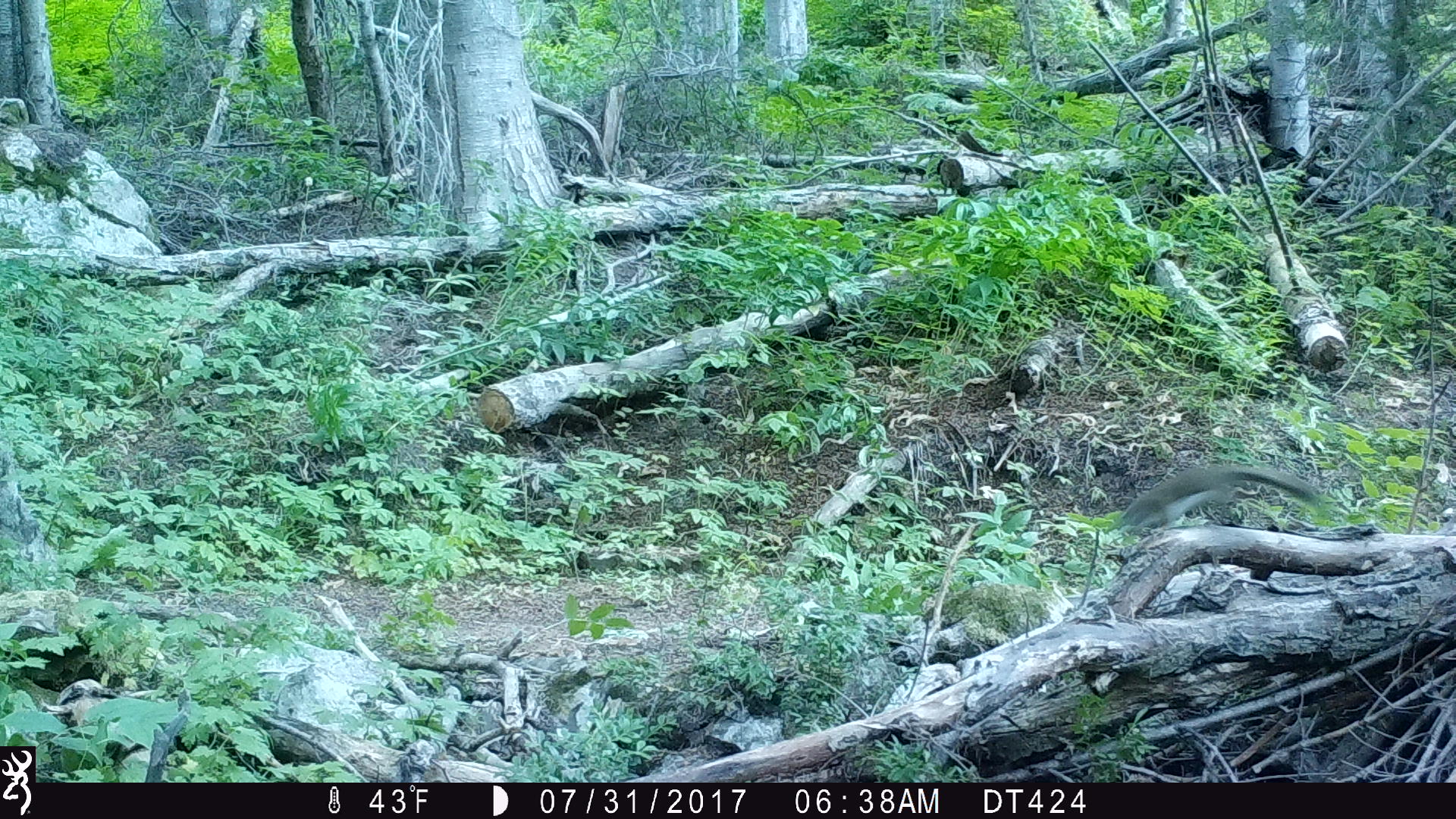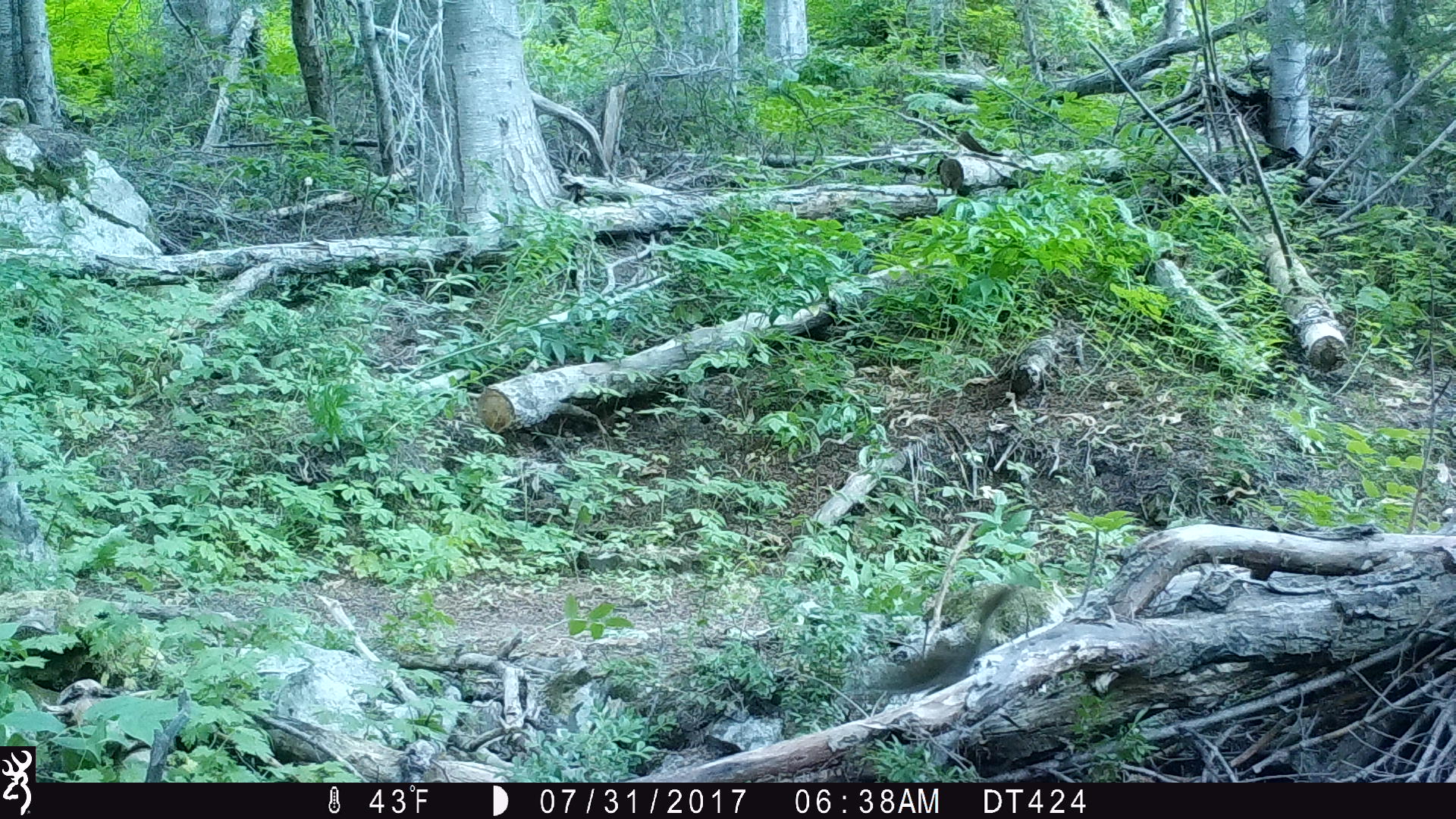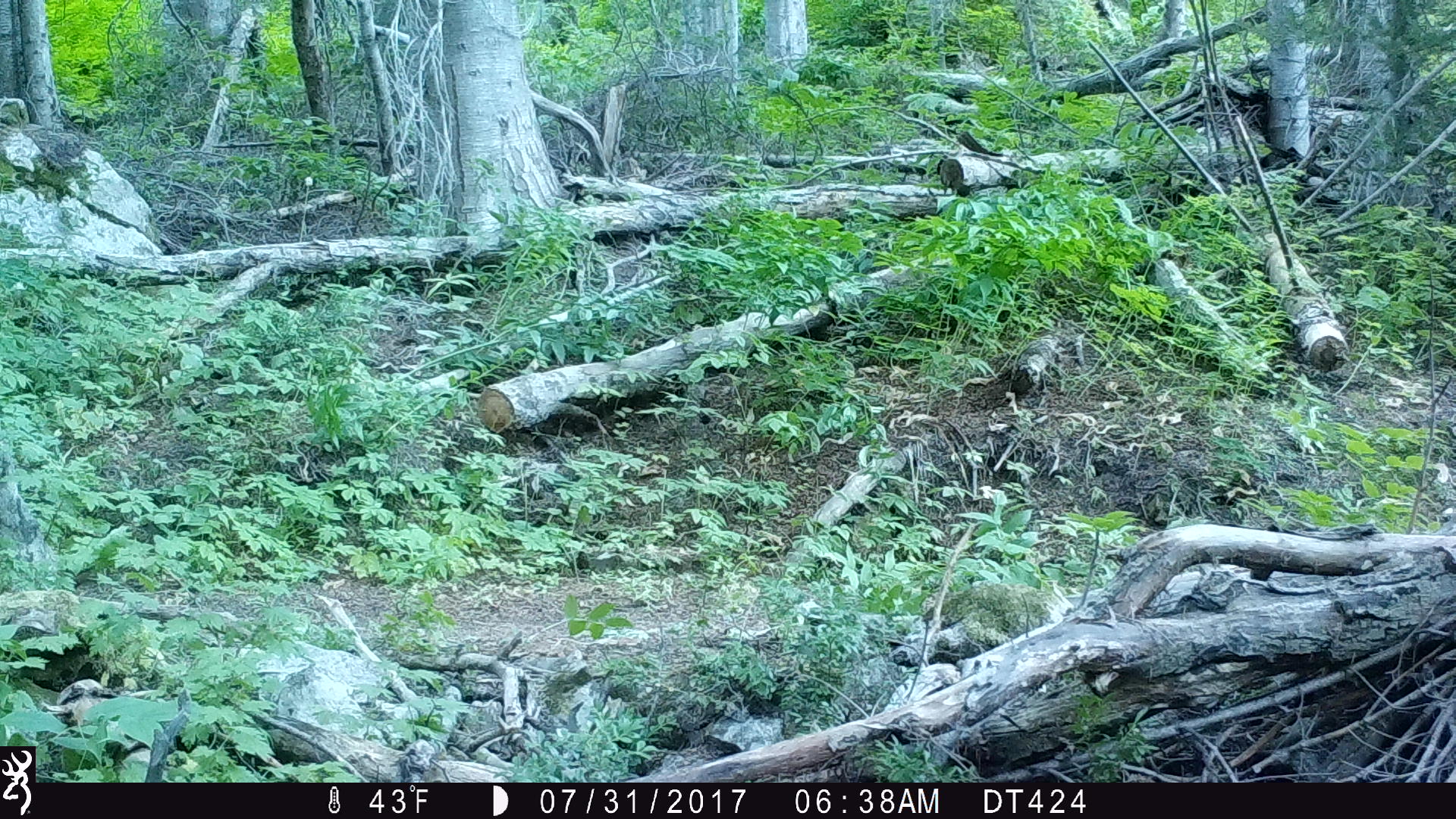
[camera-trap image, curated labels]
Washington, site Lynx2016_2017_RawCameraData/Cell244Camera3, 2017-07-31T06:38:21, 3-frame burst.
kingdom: Animalia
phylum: Chordata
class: Mammalia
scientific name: Mammalia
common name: small mammal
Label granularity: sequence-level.